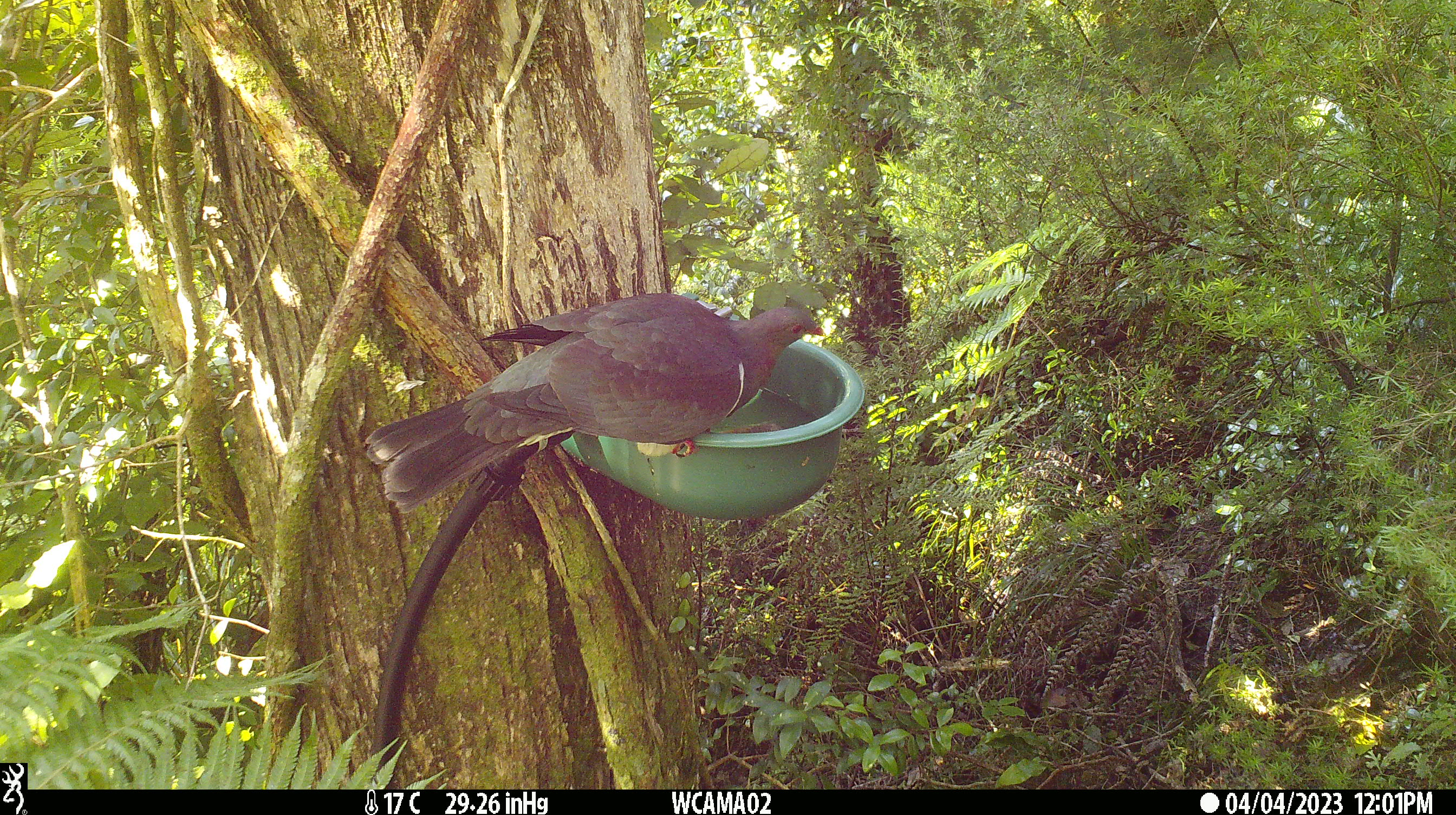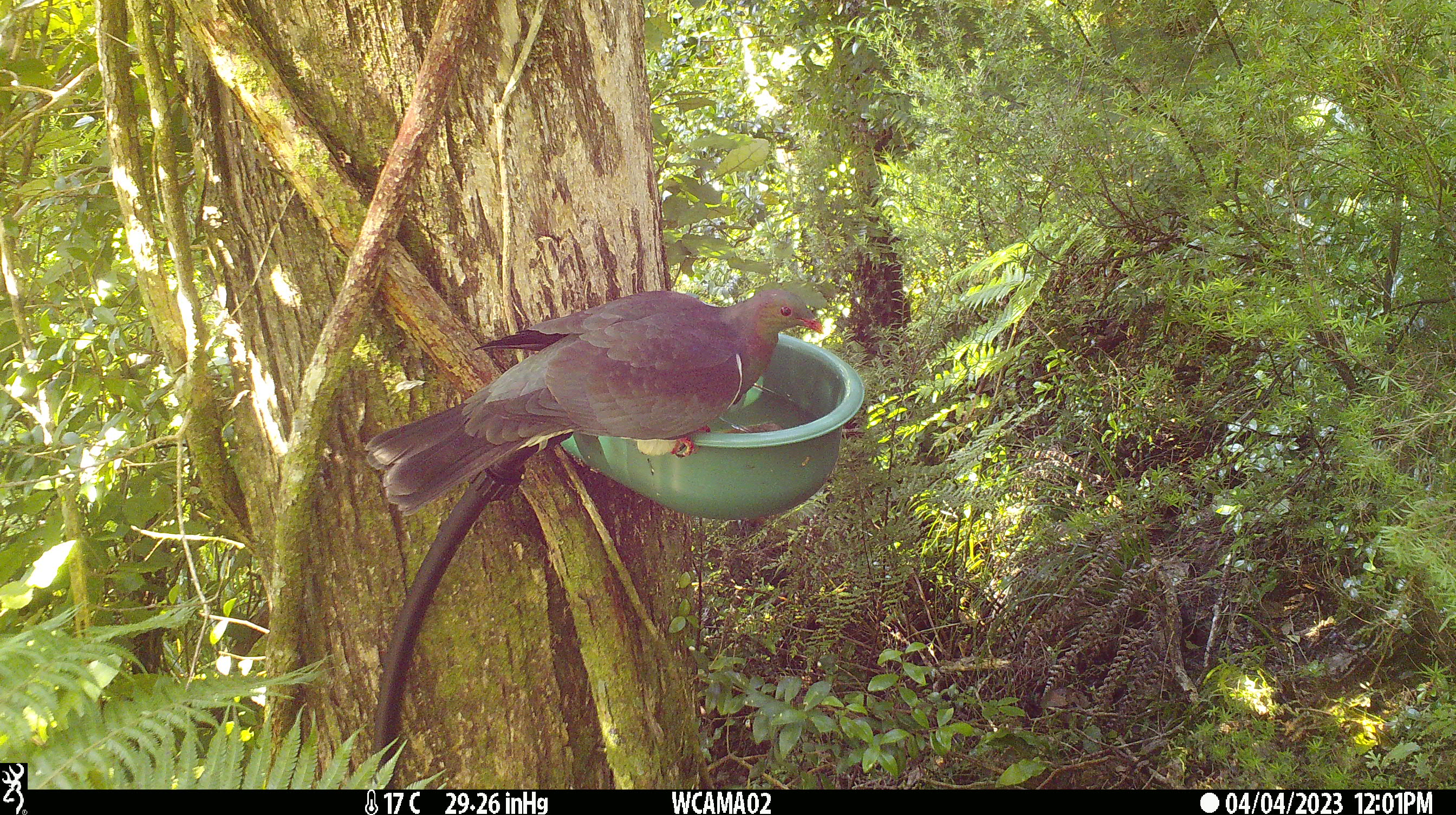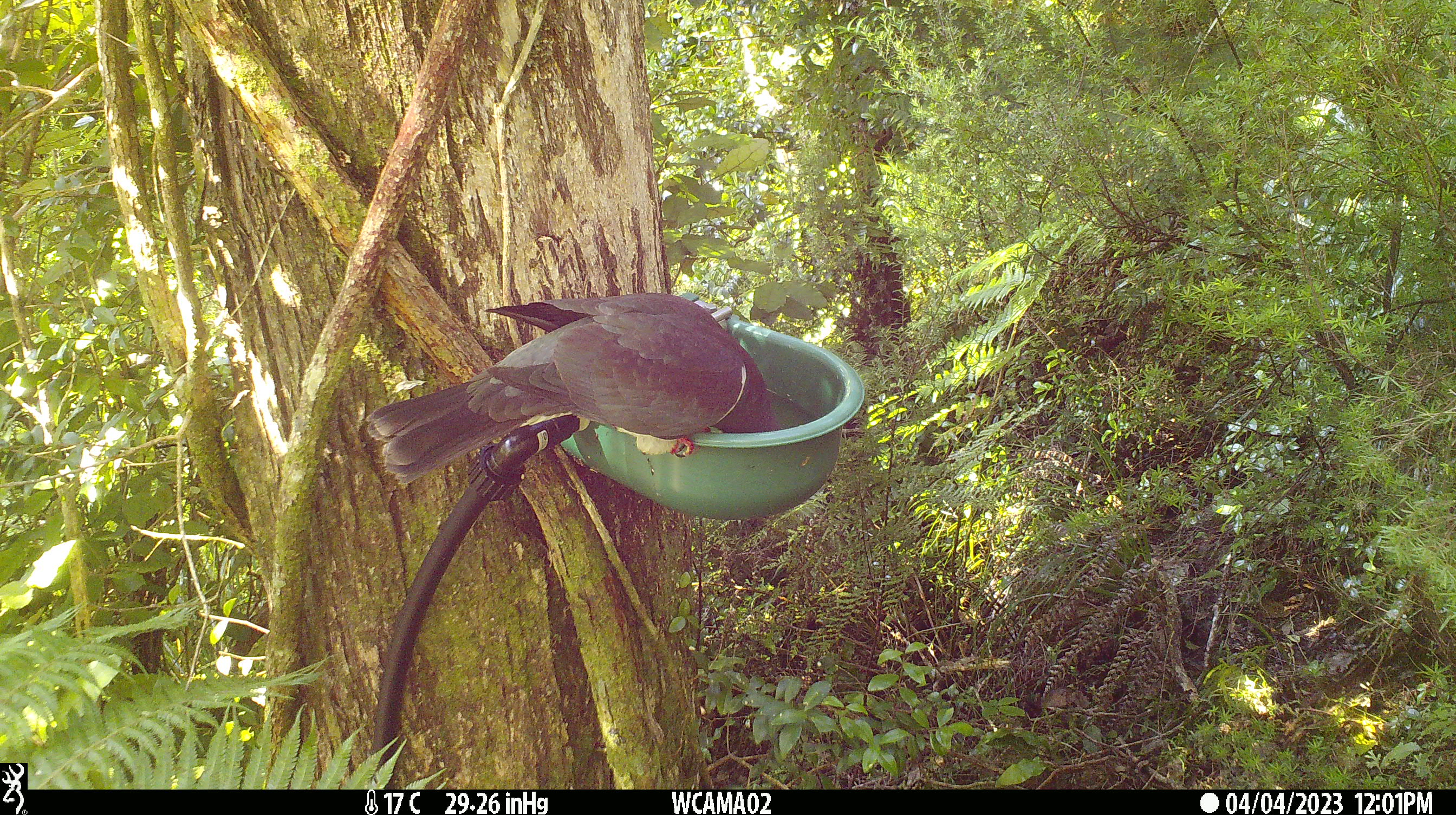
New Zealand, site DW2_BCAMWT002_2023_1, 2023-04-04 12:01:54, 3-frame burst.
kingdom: Animalia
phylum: Chordata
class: Aves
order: Columbiformes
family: Columbidae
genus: Hemiphaga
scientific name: Hemiphaga novaeseelandiae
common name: new zealand pigeon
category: kereru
Kereru (new zealand pigeon) (Hemiphaga novaeseelandiae).